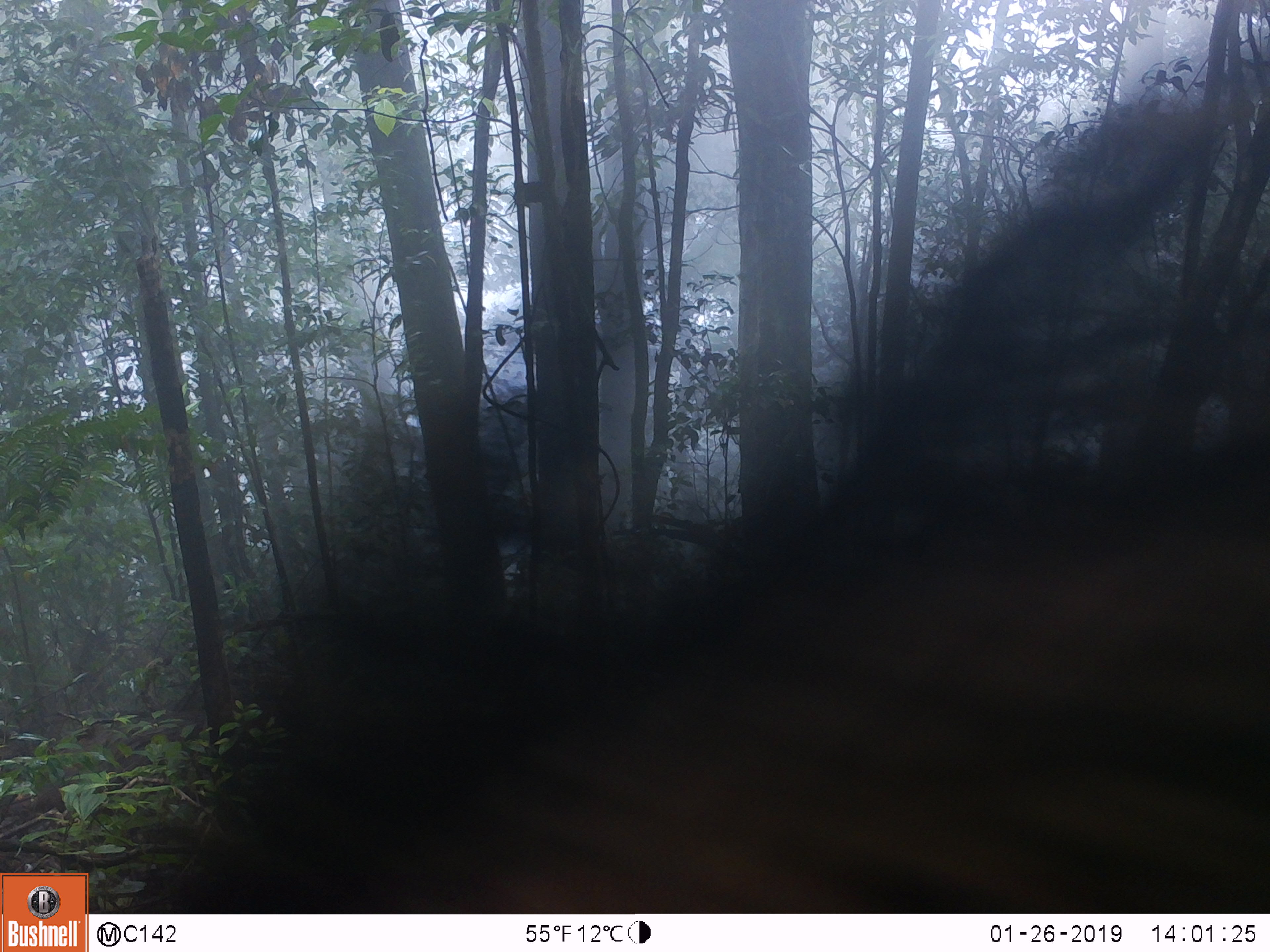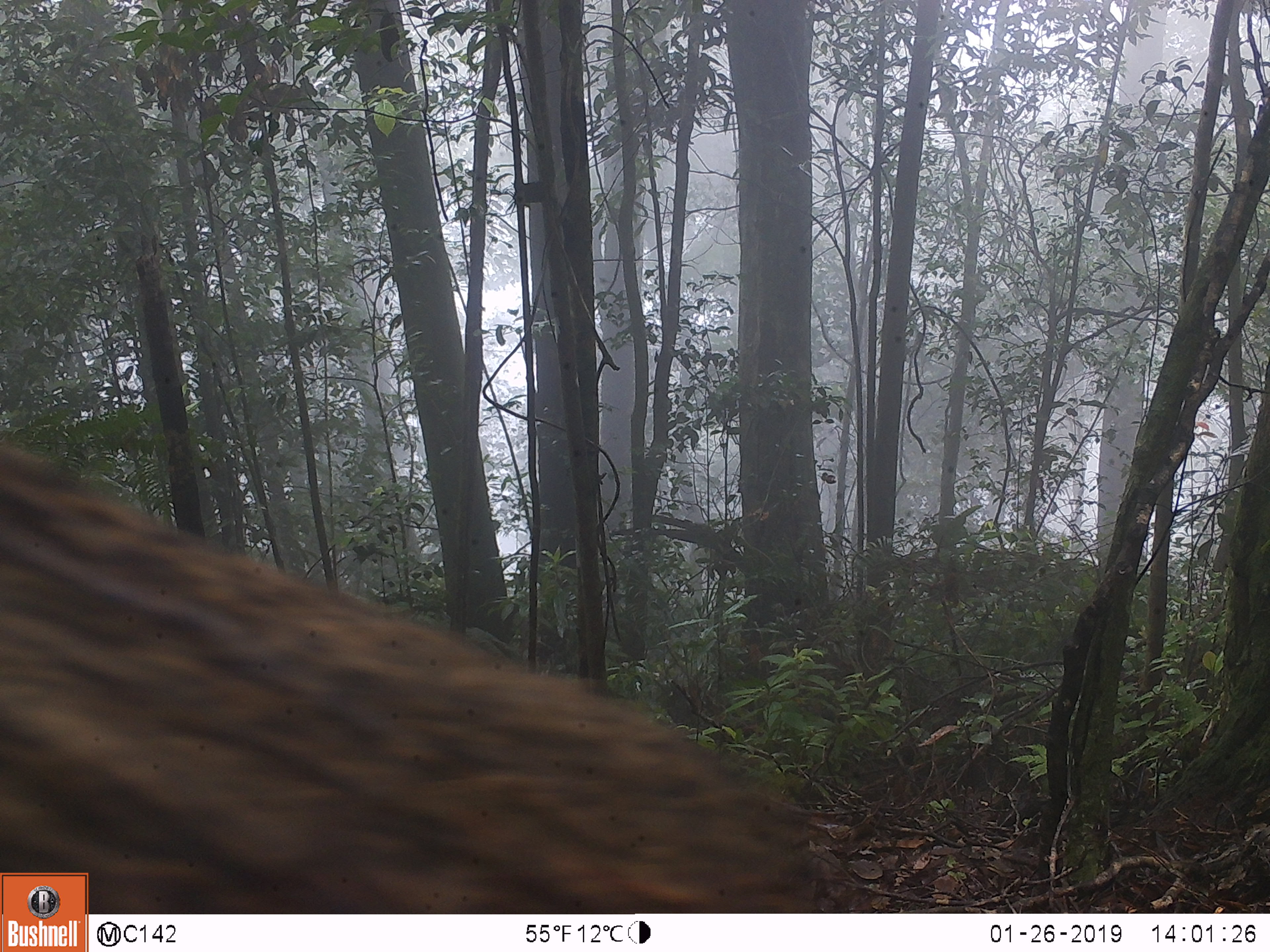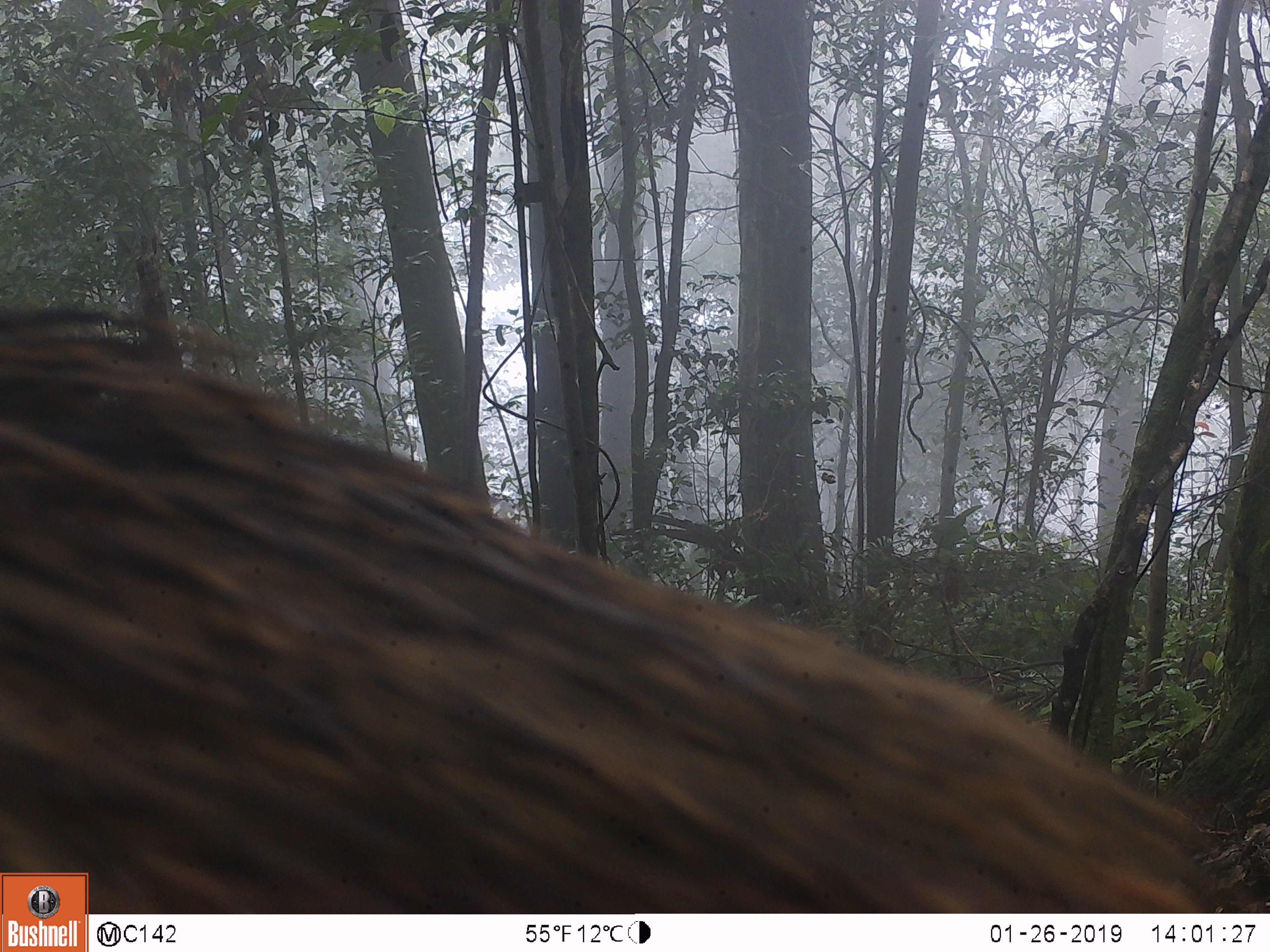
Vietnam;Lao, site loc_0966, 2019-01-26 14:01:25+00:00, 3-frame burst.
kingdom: Animalia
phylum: Chordata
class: Mammalia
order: Artiodactyla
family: Suidae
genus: Sus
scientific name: Sus scrofa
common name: eurasian wild pig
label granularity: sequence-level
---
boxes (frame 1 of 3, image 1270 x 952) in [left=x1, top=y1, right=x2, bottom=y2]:
eurasian wild pig: [left=129, top=97, right=1270, bottom=912]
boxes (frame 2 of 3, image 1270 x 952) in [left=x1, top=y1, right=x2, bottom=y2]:
eurasian wild pig: [left=0, top=429, right=816, bottom=912]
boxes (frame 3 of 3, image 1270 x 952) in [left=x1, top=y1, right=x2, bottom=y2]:
eurasian wild pig: [left=0, top=302, right=1270, bottom=914]